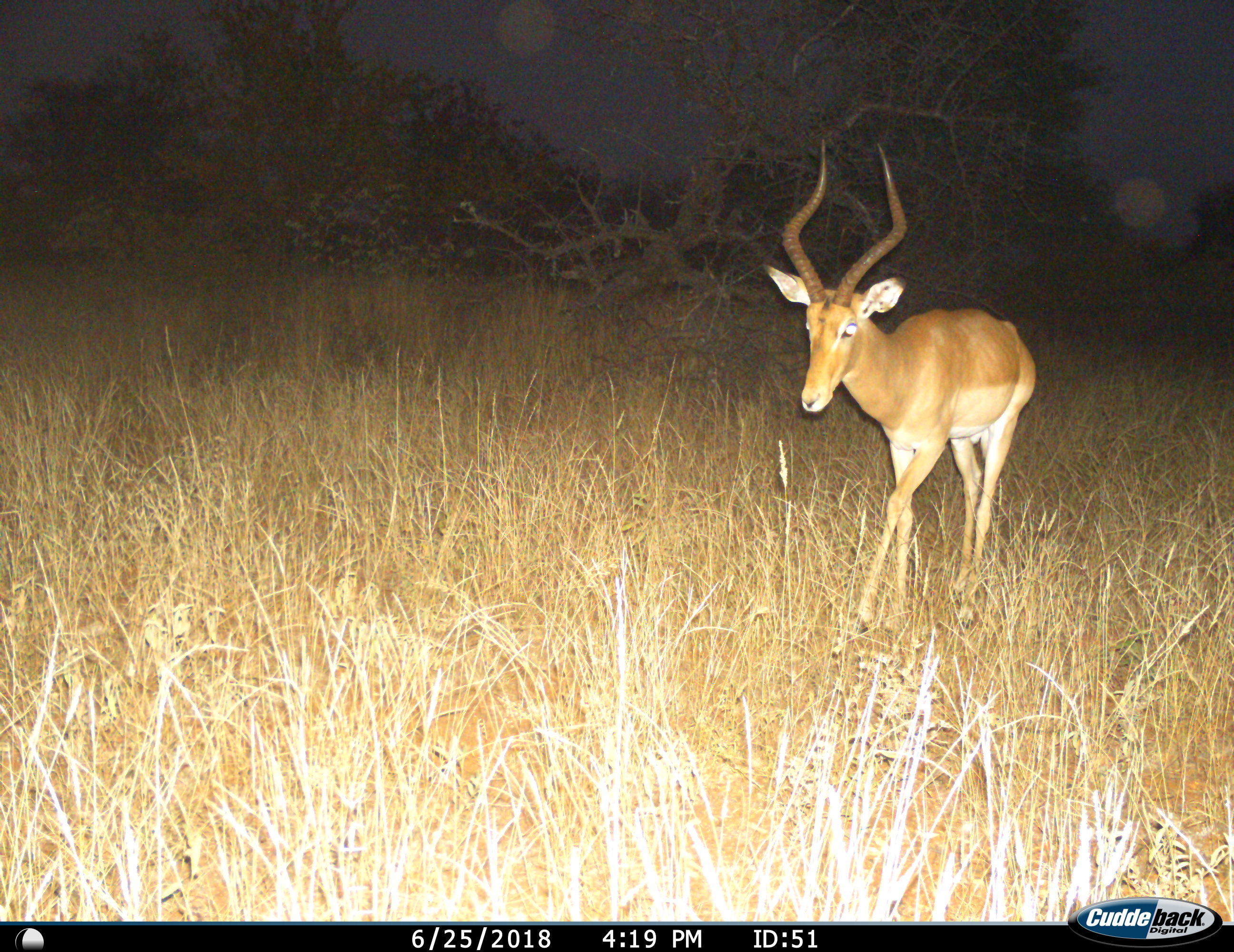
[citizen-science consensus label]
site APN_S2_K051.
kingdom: Animalia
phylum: Chordata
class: Mammalia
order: Artiodactyla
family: Bovidae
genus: Aepyceros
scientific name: Aepyceros melampus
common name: impala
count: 1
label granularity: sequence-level